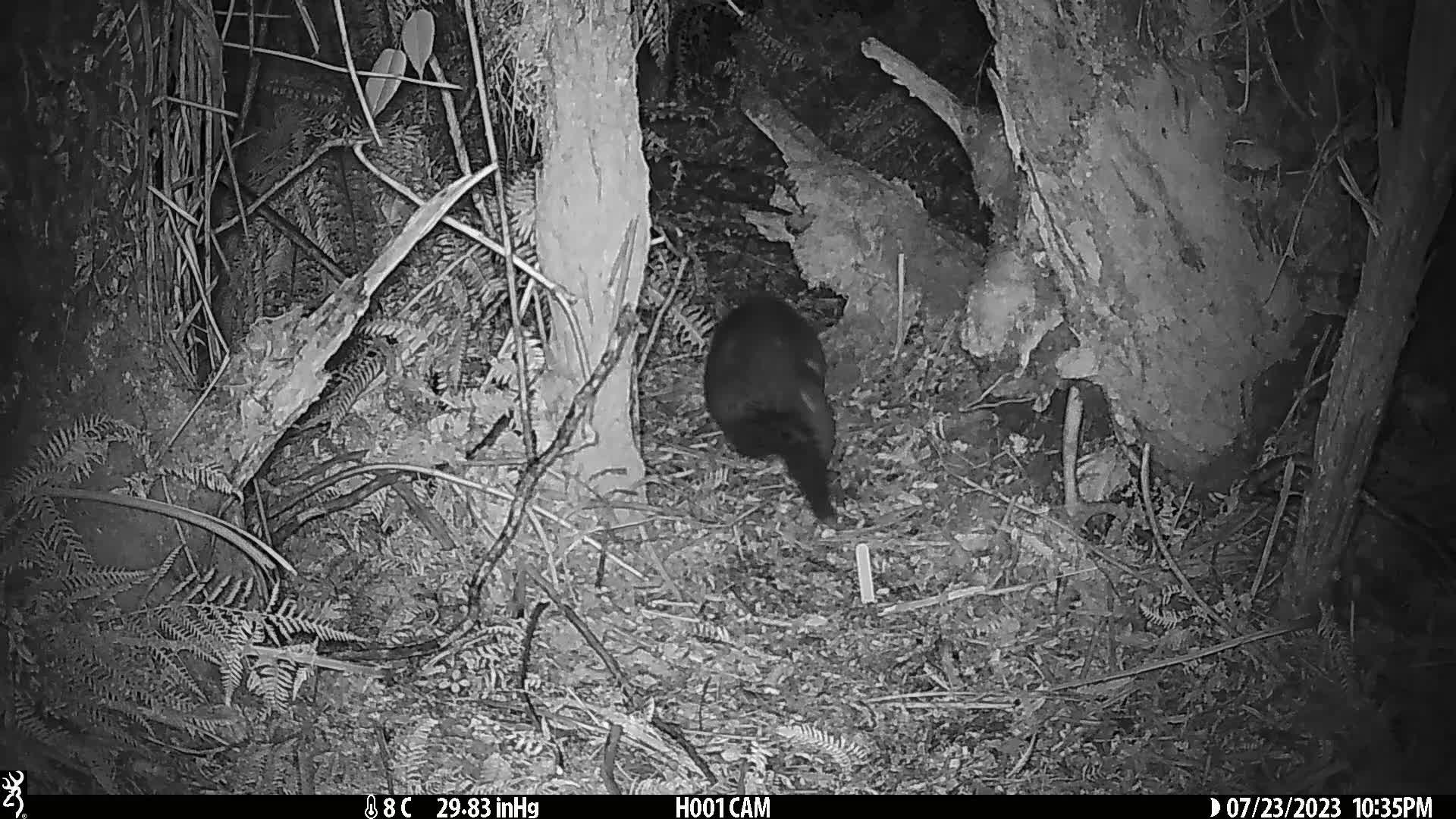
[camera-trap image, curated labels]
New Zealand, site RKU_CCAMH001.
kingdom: Animalia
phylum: Chordata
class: Mammalia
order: Diprotodontia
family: Phalangeridae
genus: Trichosurus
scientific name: Trichosurus vulpecula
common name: common brushtail possum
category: possum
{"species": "possum (common brushtail possum) (Trichosurus vulpecula)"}